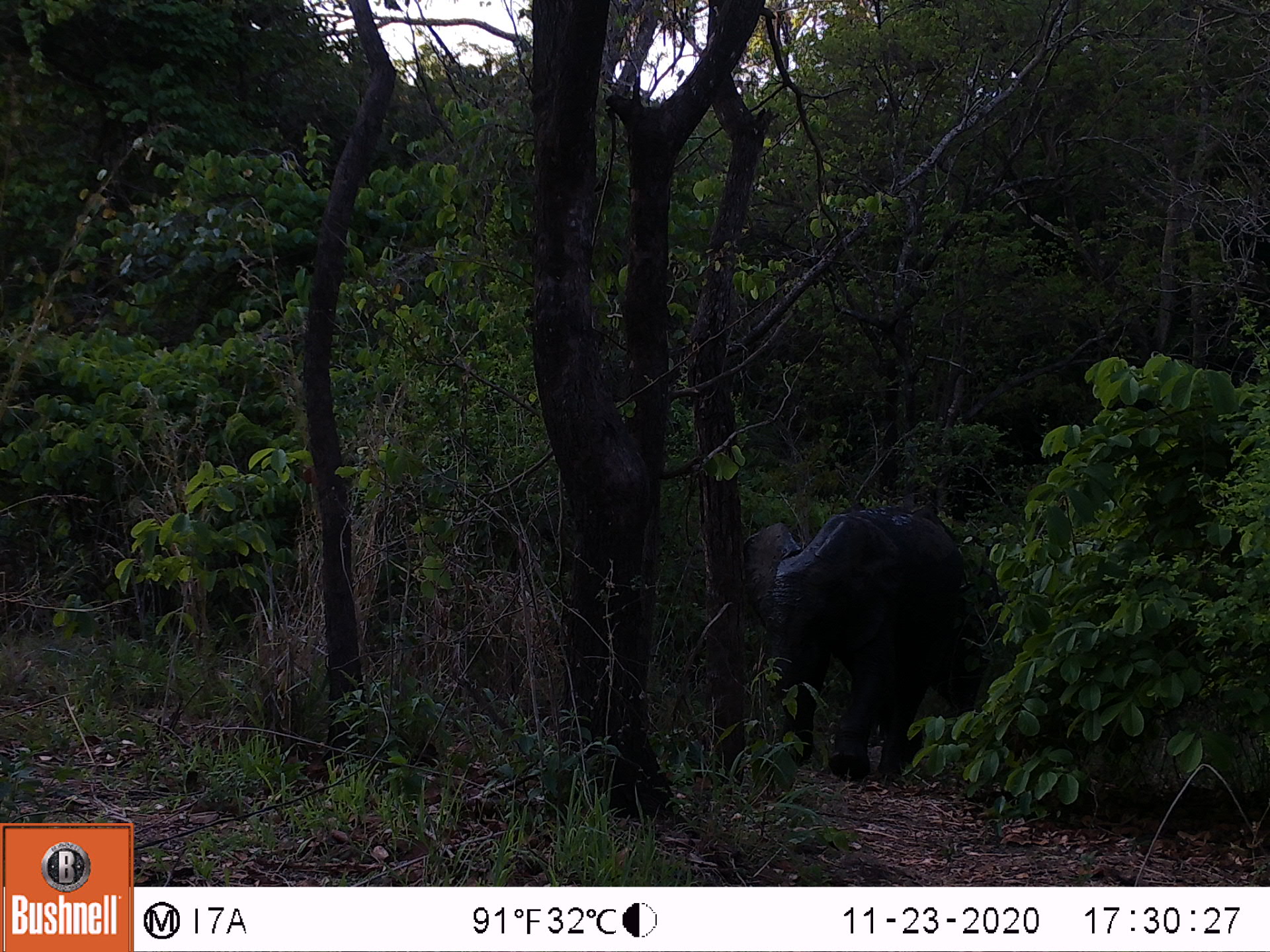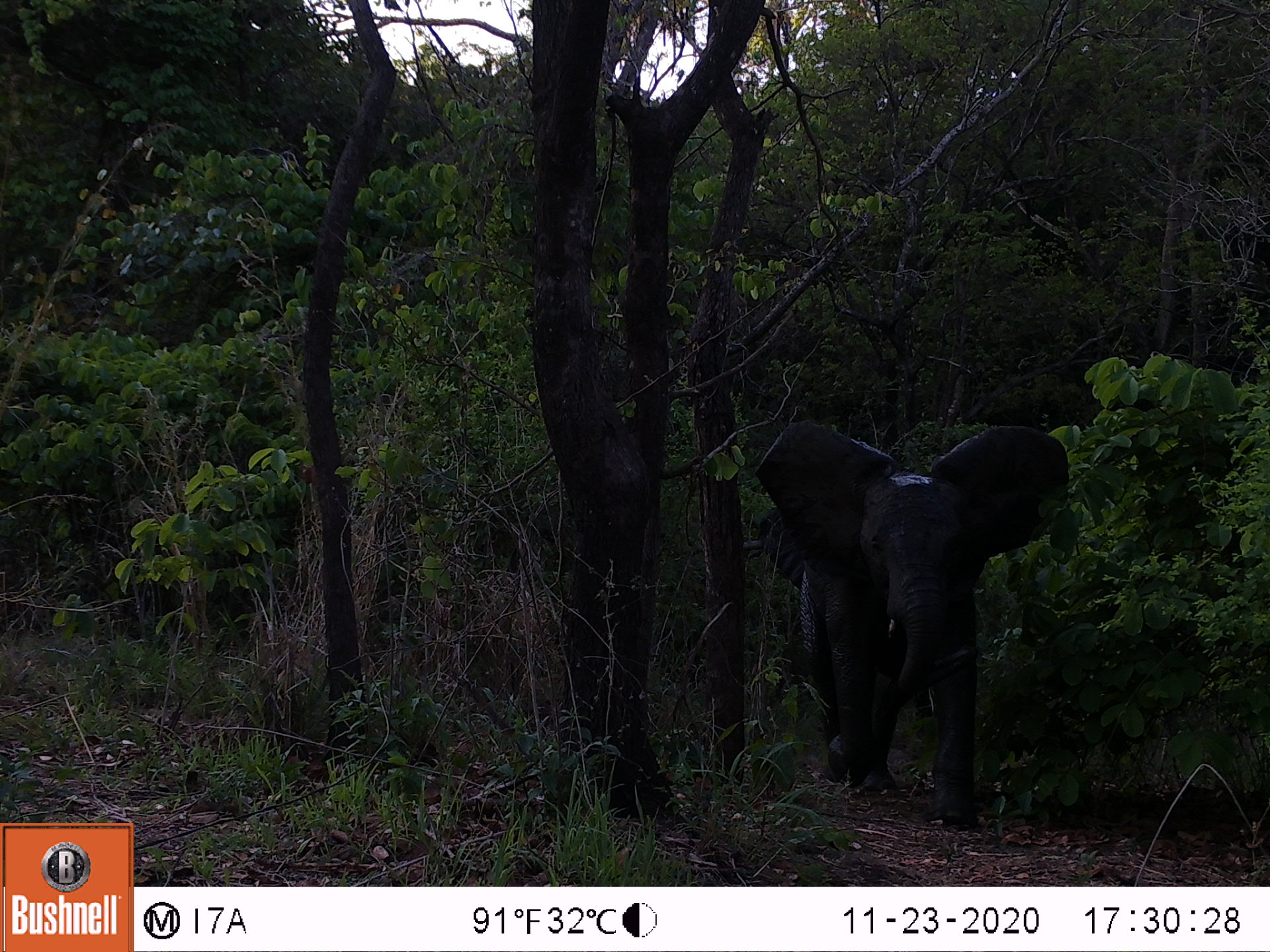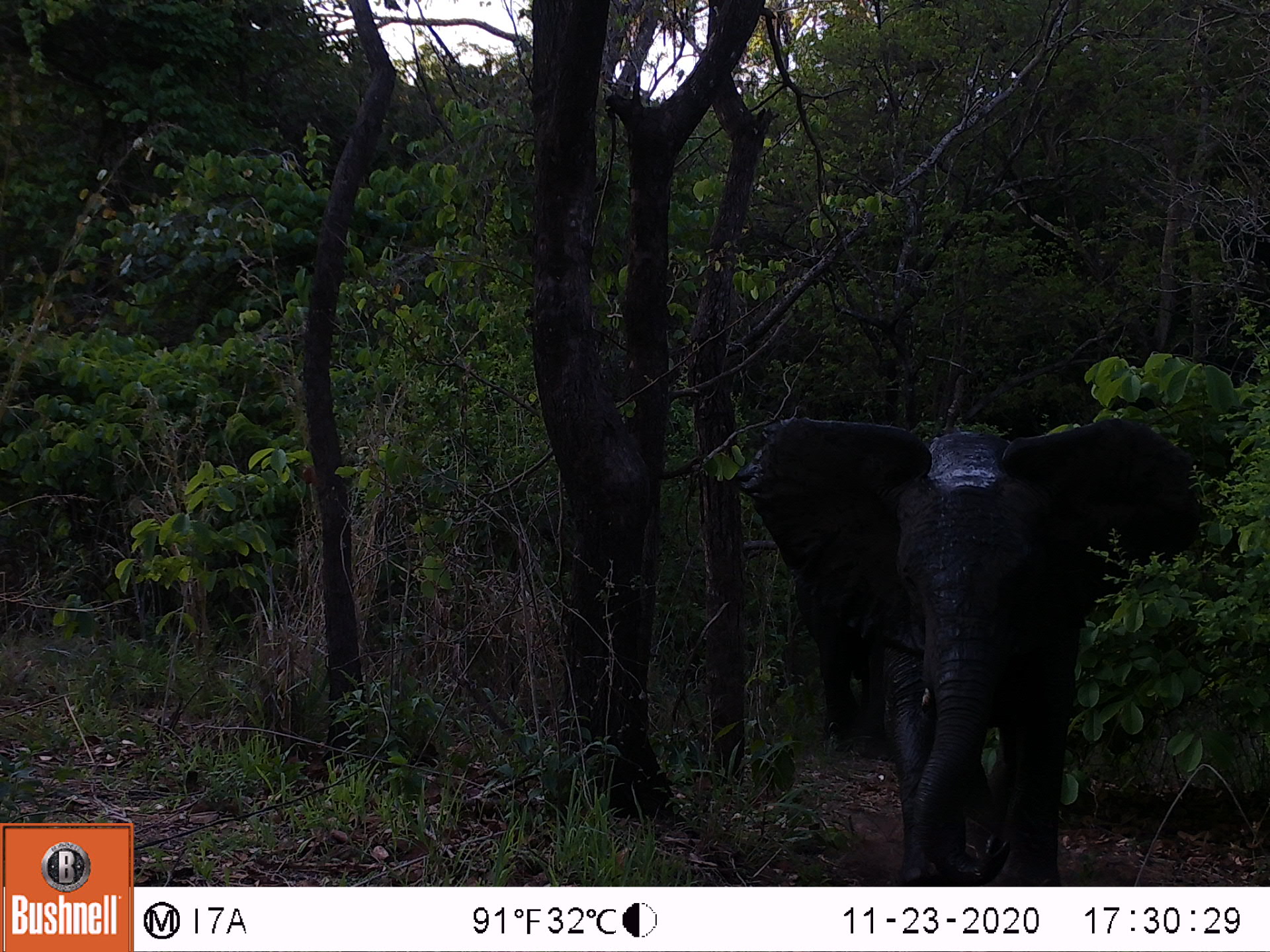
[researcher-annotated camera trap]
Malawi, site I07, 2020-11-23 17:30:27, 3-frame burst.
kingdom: Animalia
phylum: Chordata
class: Mammalia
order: Proboscidea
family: Elephantidae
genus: Loxodonta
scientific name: Loxodonta africana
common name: african savanna elephant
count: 1